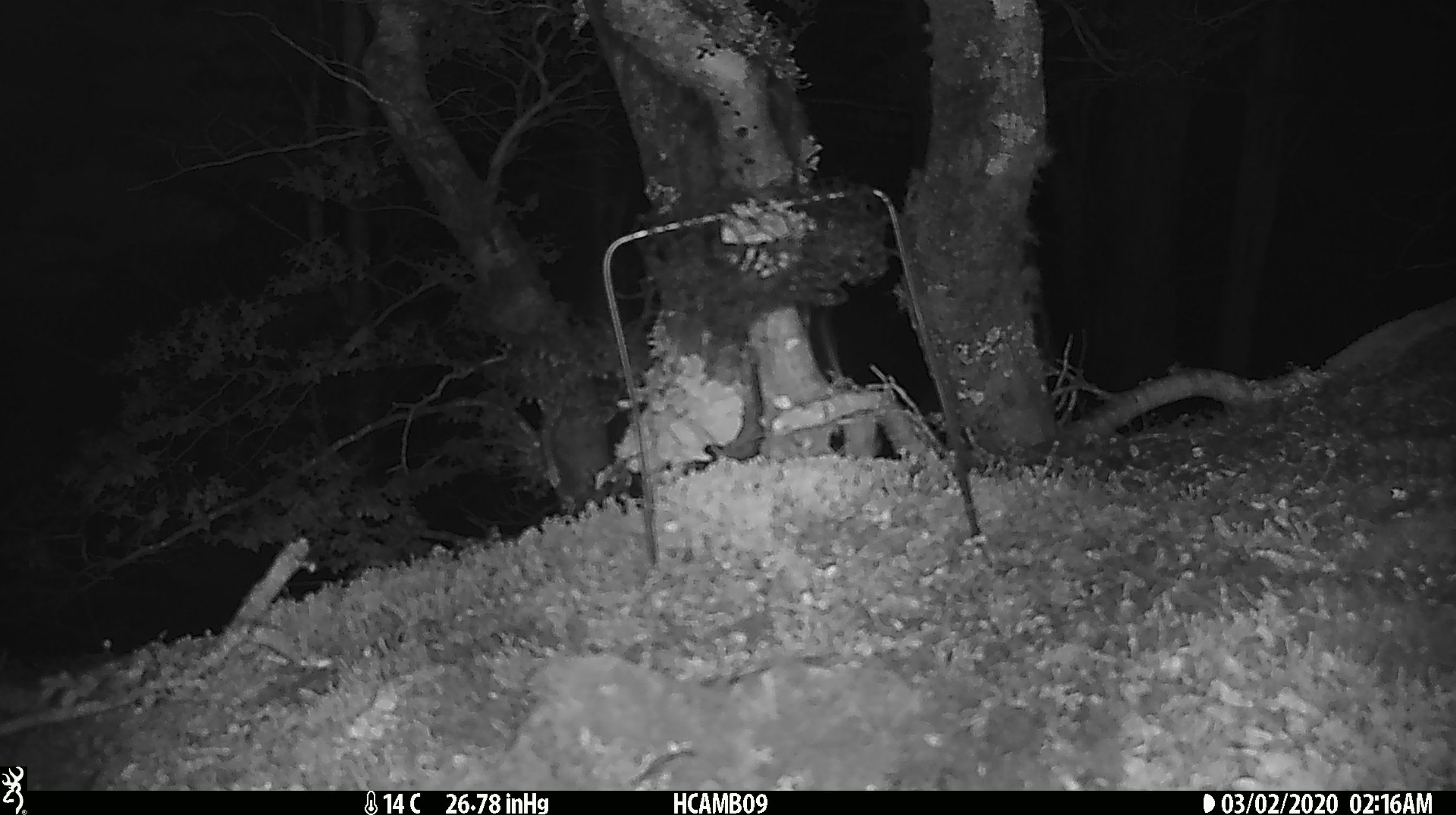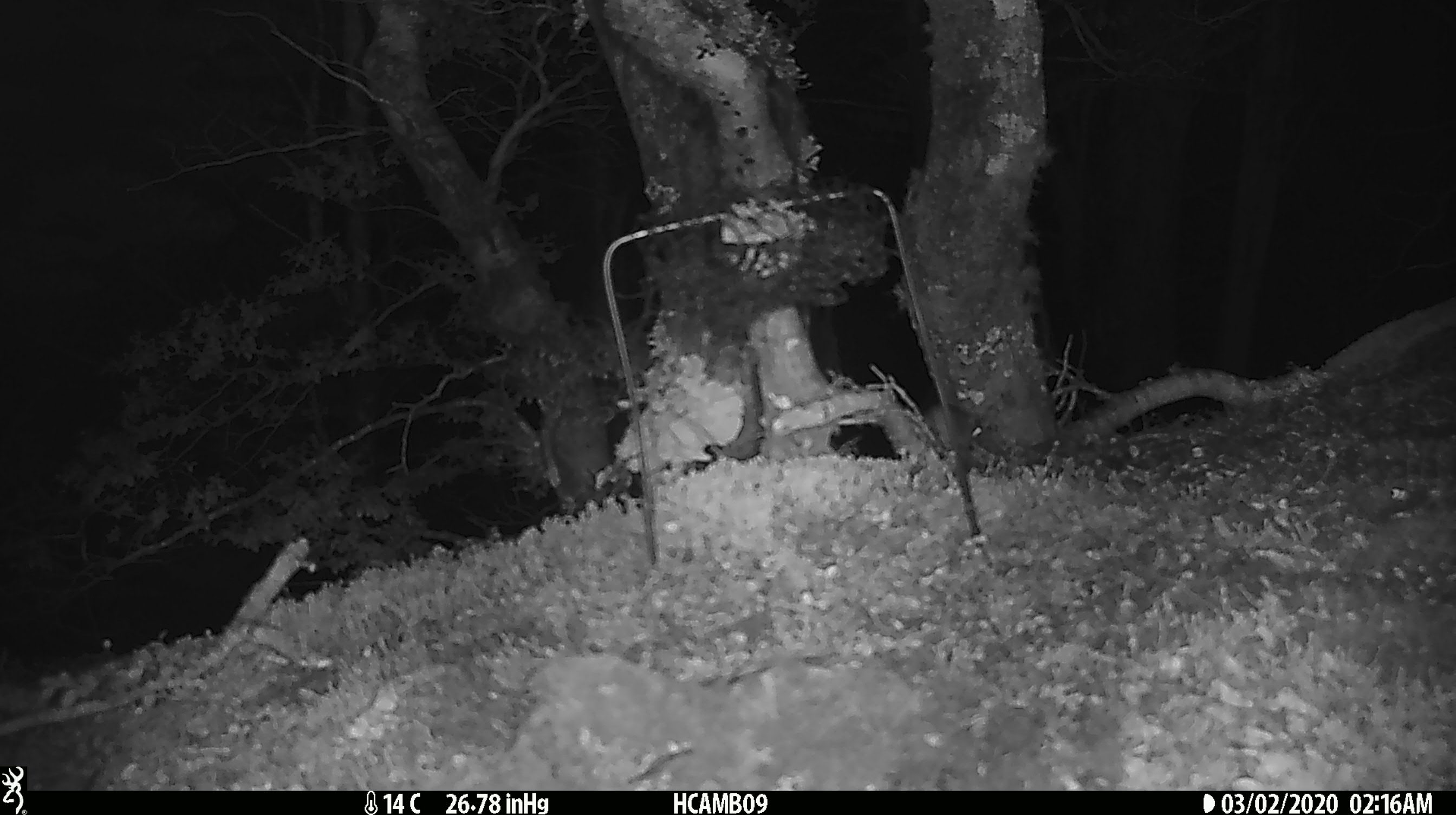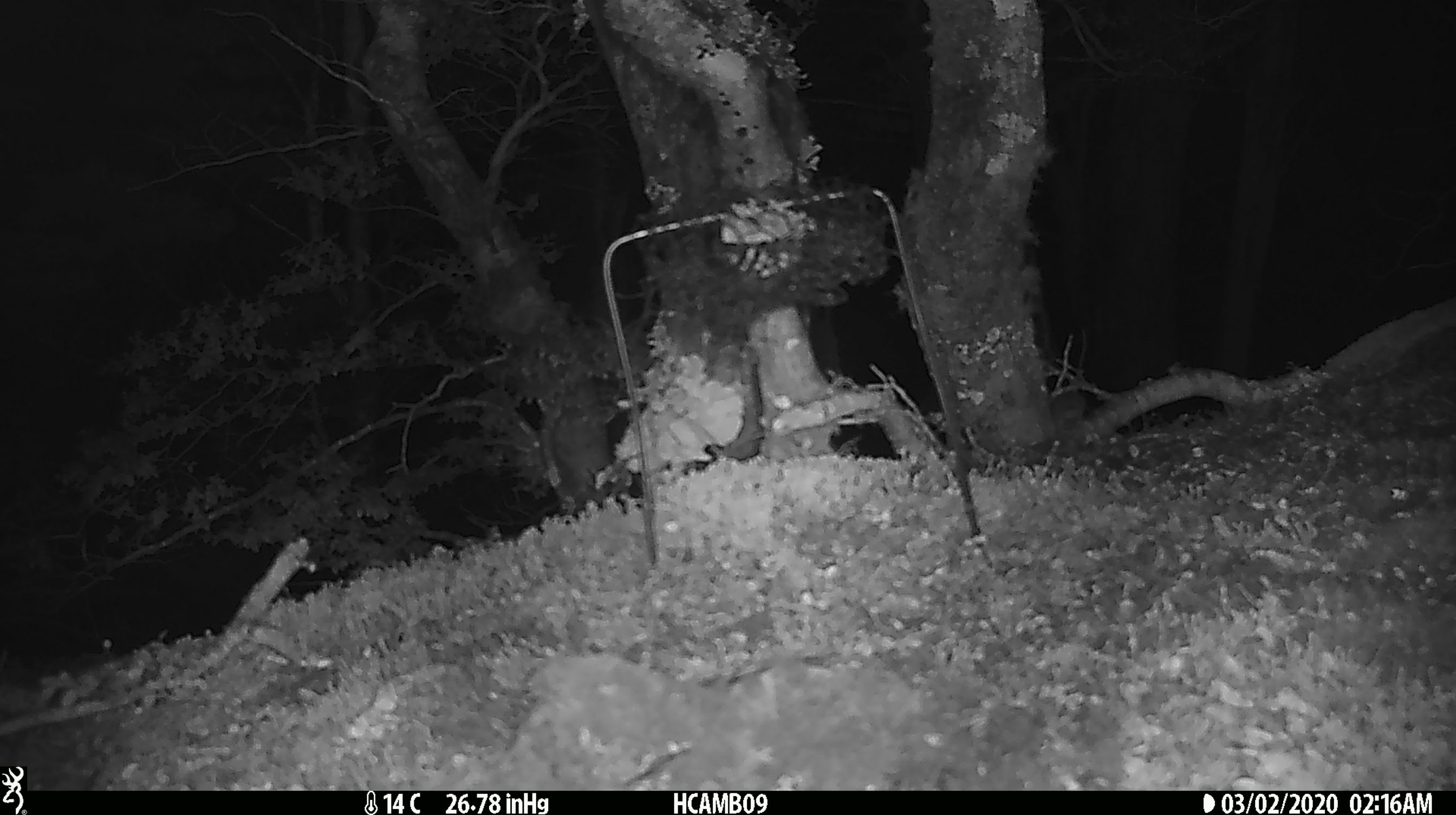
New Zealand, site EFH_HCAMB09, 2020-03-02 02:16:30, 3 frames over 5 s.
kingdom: Animalia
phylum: Chordata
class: Mammalia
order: Rodentia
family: Muridae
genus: Mus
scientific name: Mus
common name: mouse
Mouse (Mus).